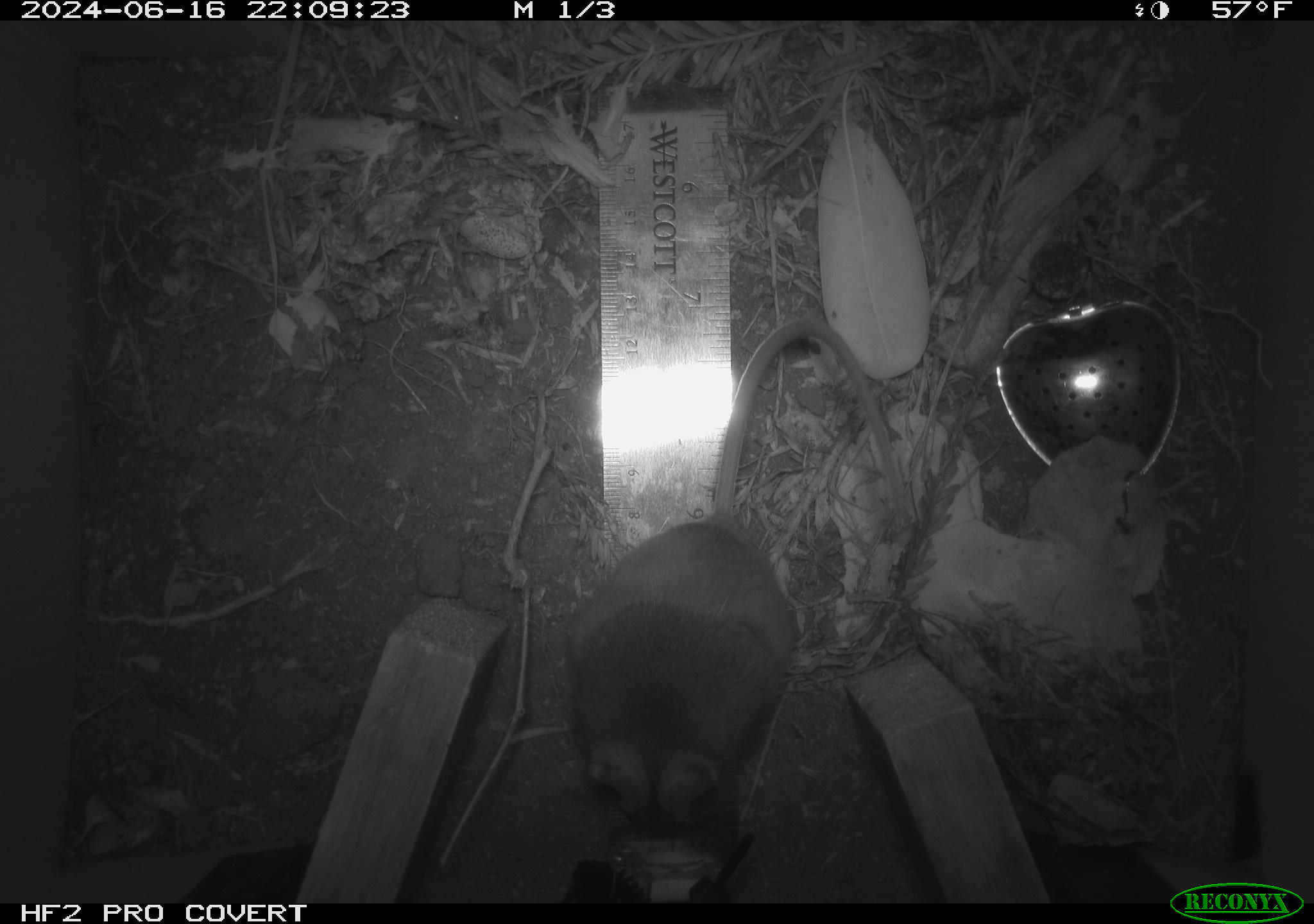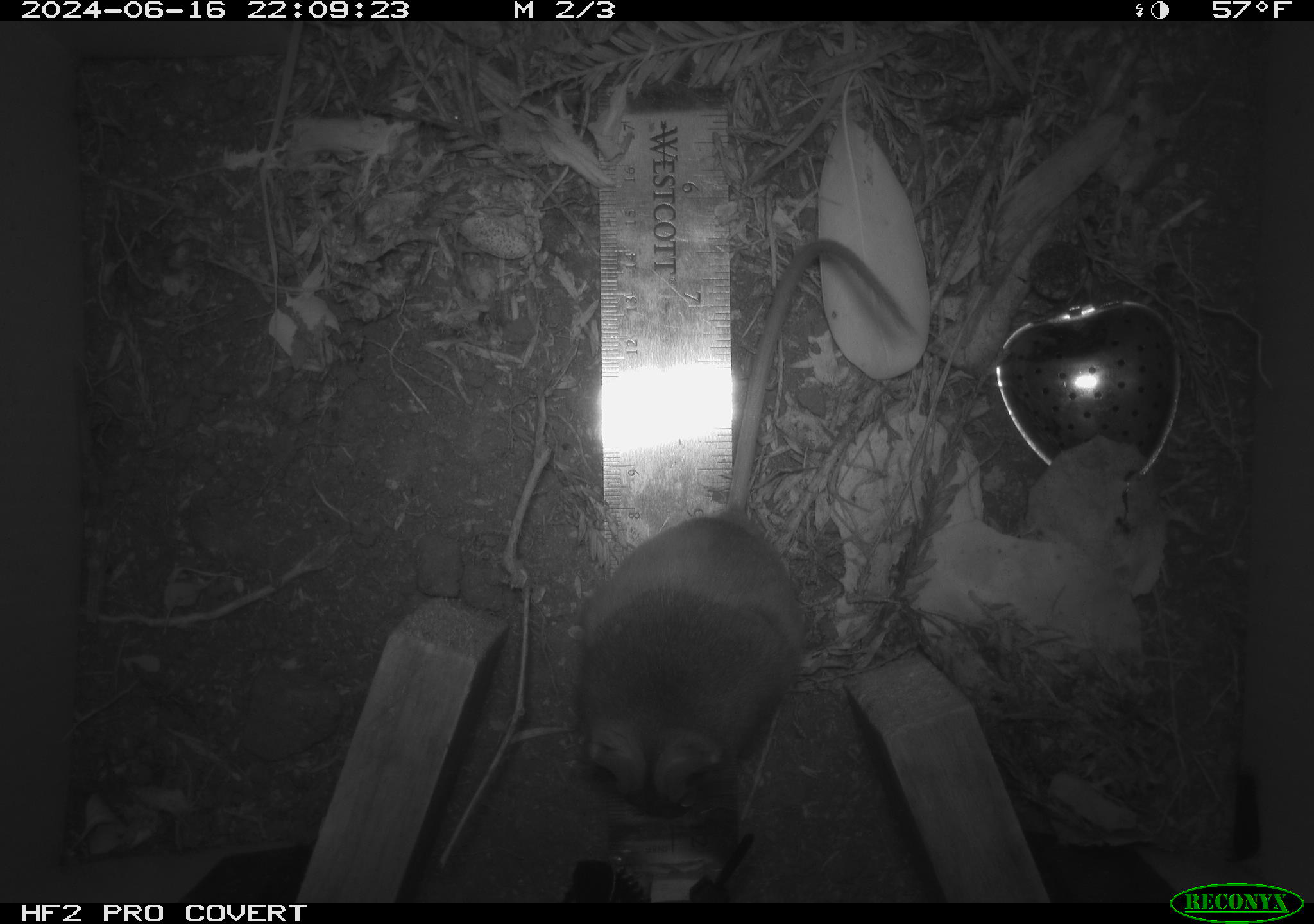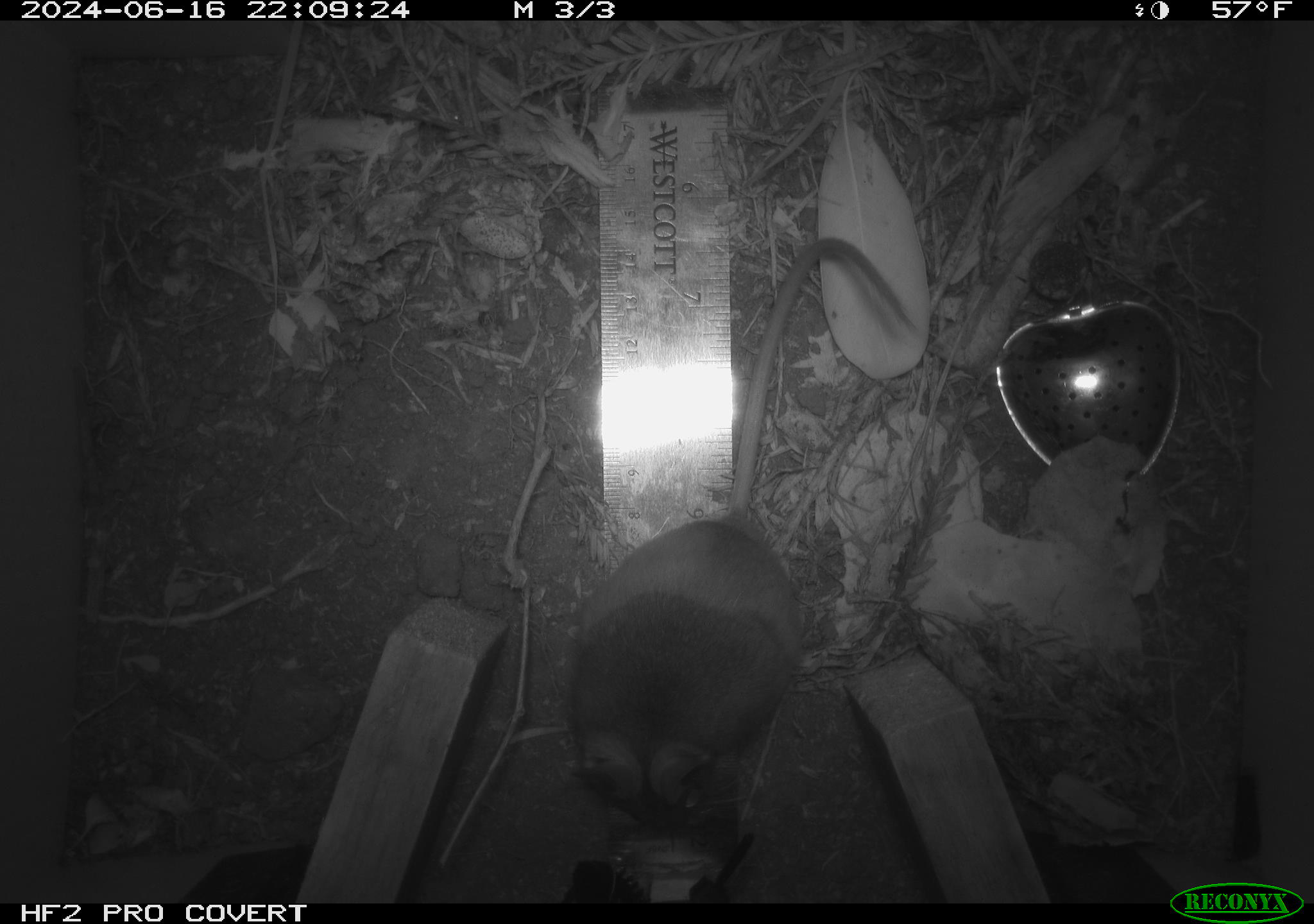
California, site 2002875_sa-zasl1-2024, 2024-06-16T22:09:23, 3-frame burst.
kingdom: Animalia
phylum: Chordata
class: Mammalia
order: Rodentia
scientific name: Rodentia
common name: rodent